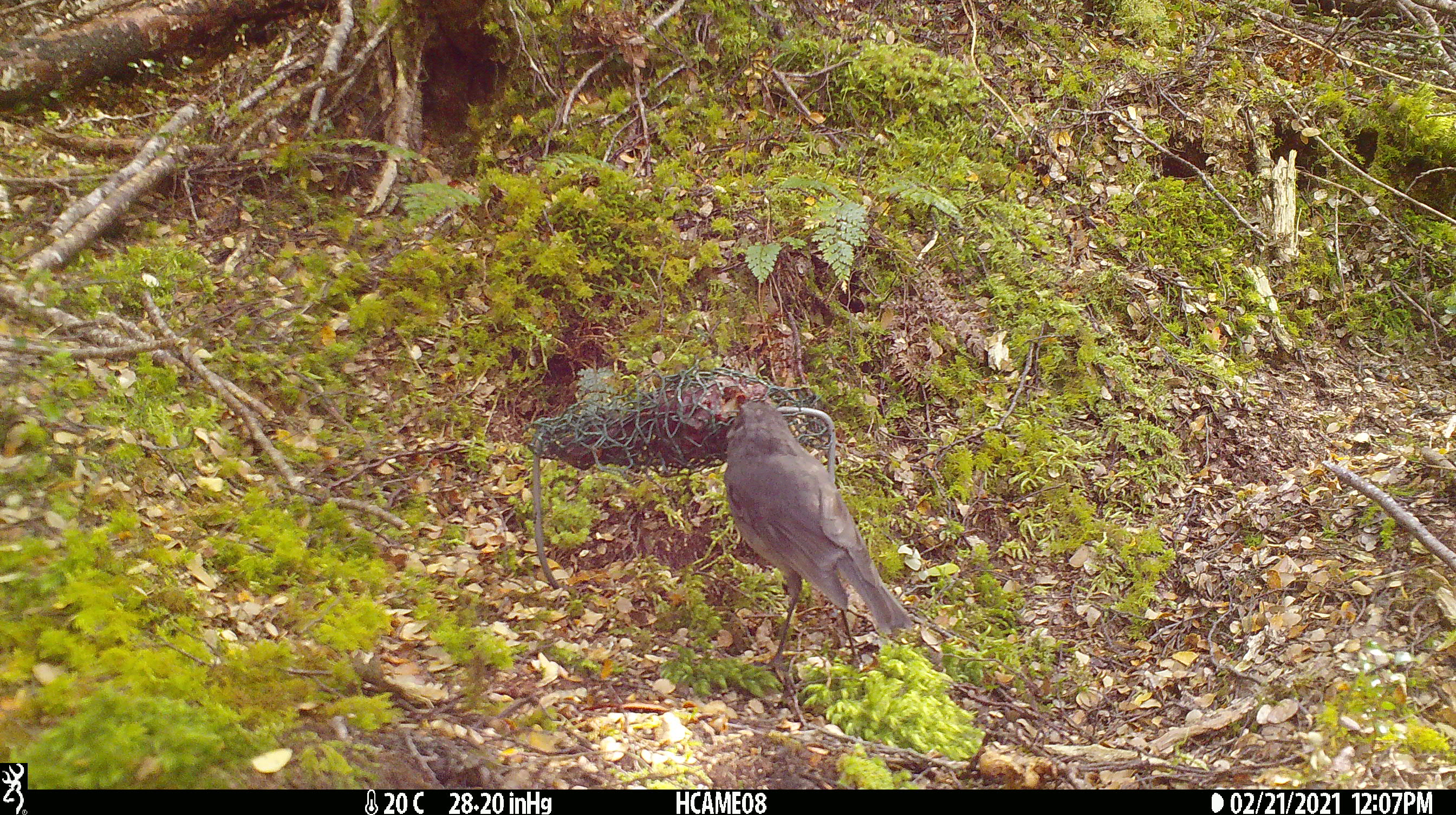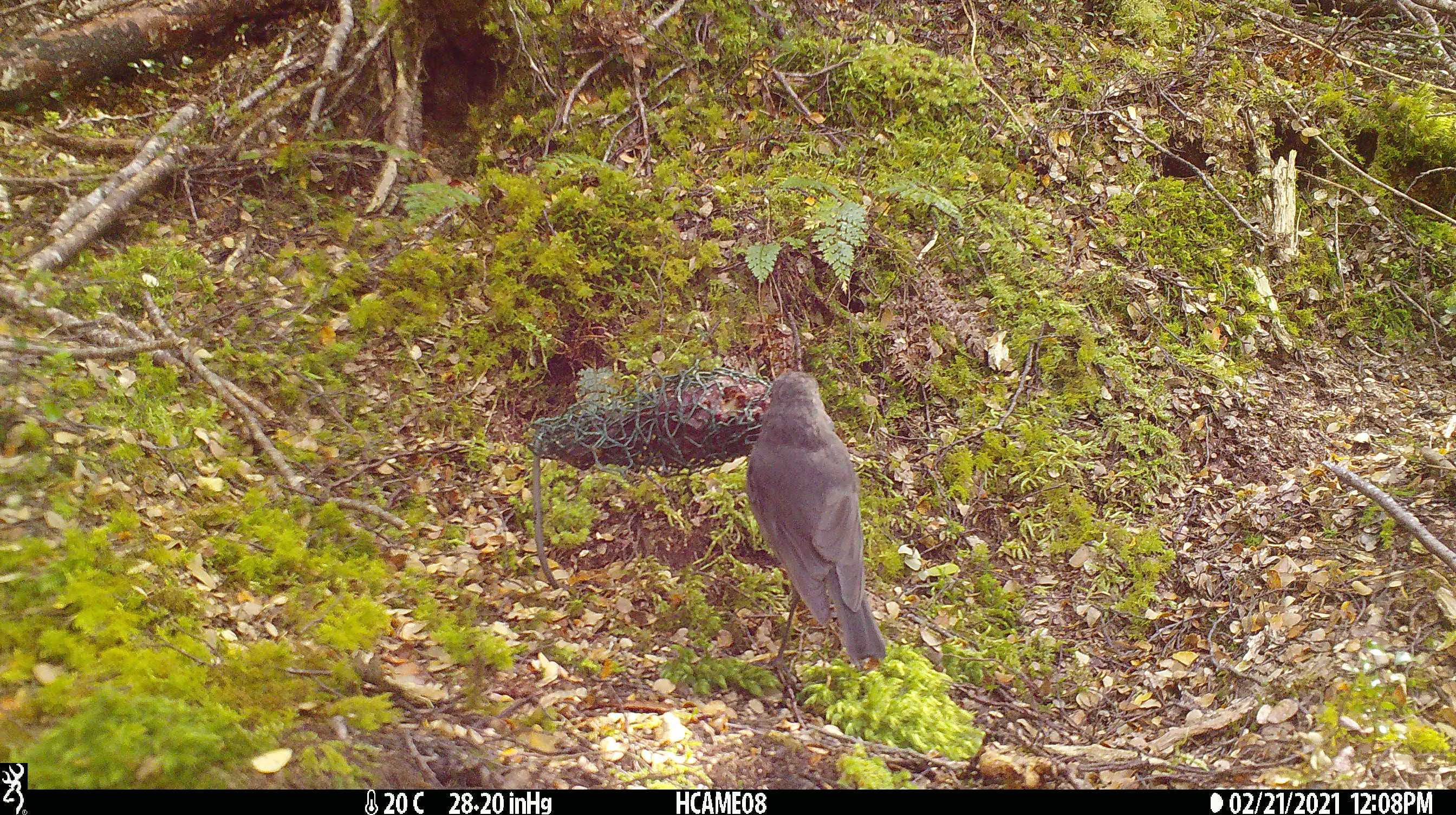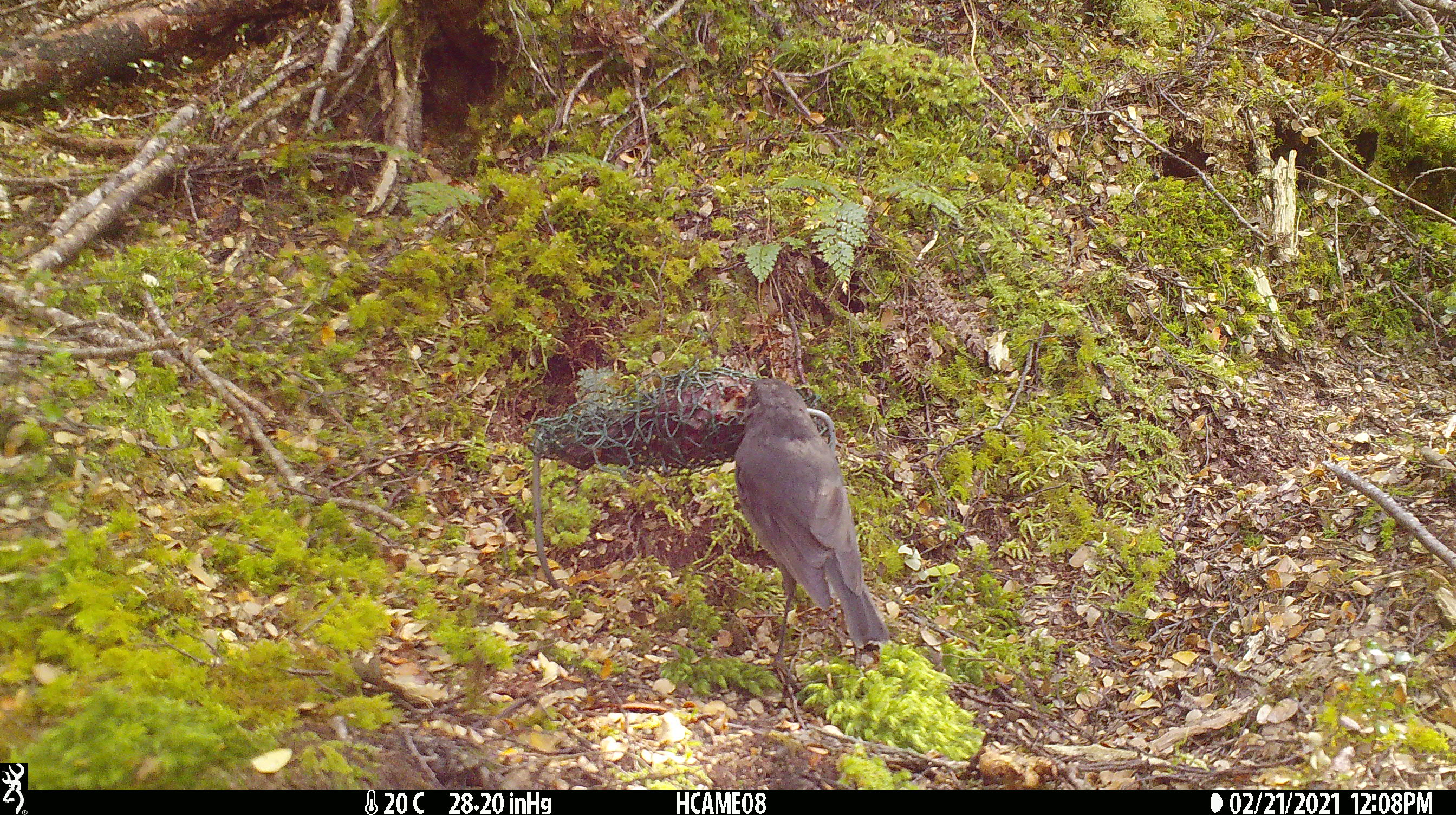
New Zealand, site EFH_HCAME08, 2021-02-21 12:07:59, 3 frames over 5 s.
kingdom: Animalia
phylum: Chordata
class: Aves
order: Passeriformes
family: Petroicidae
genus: Petroica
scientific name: Petroica australis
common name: new zealand robin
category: robin